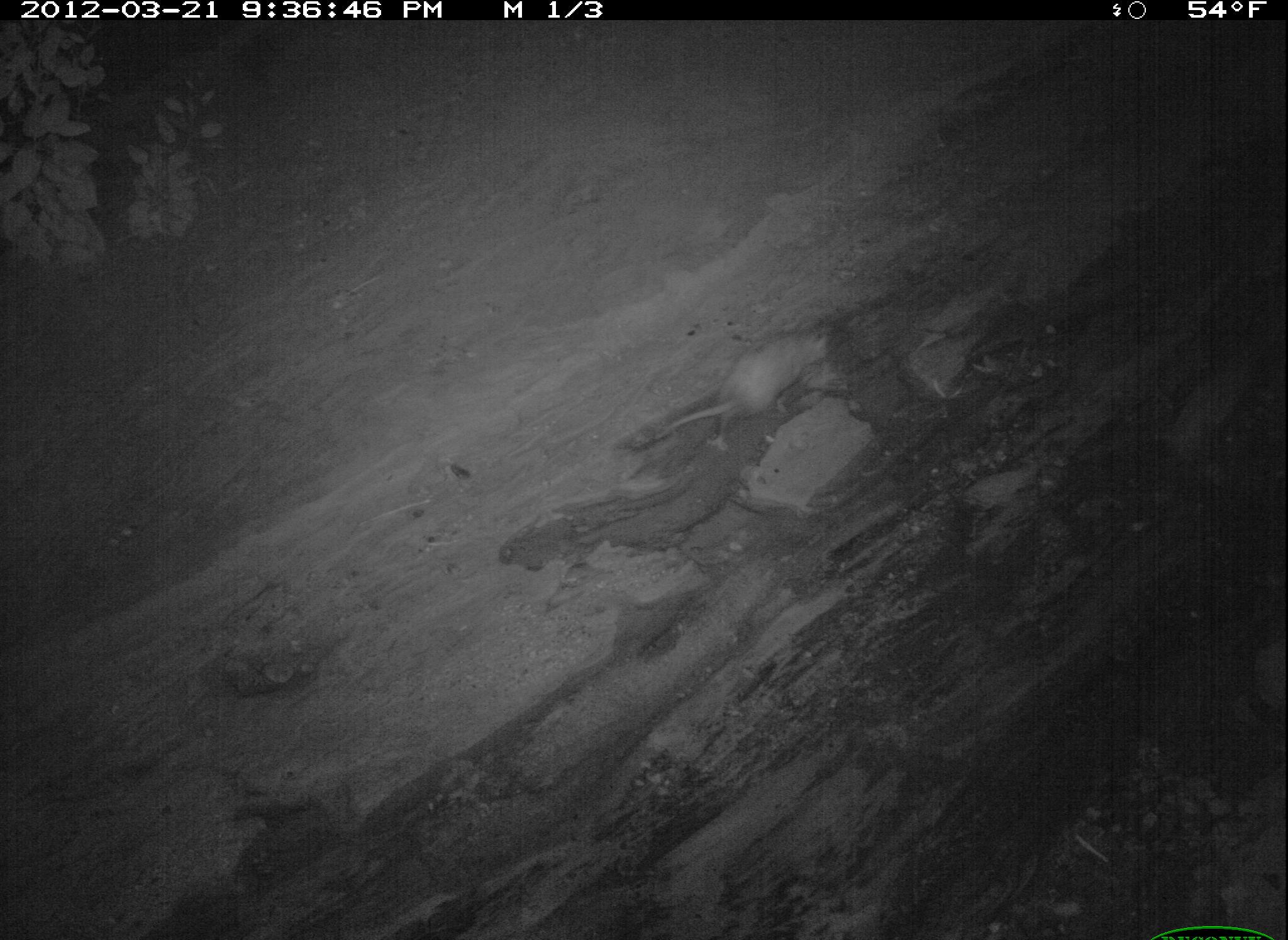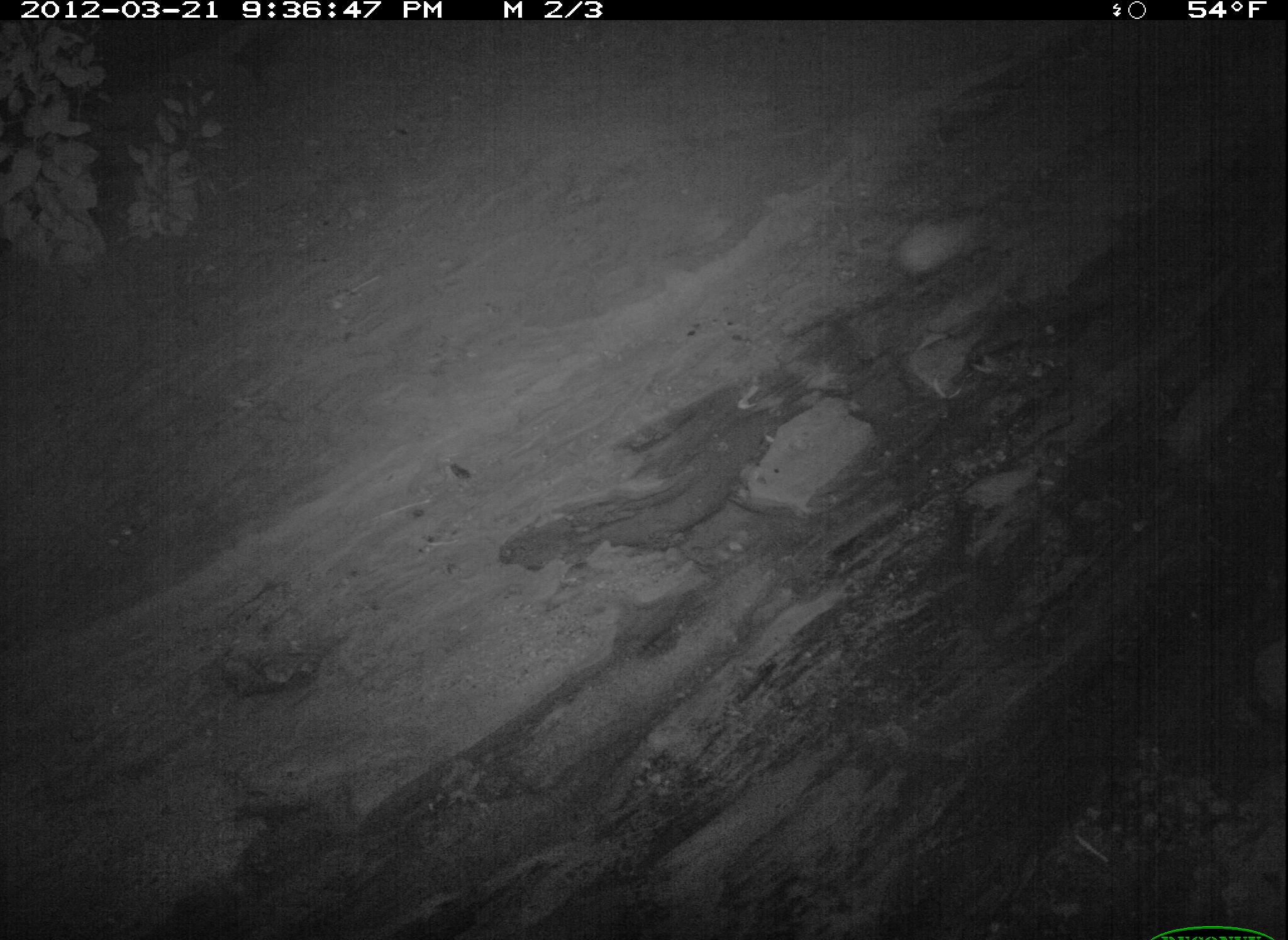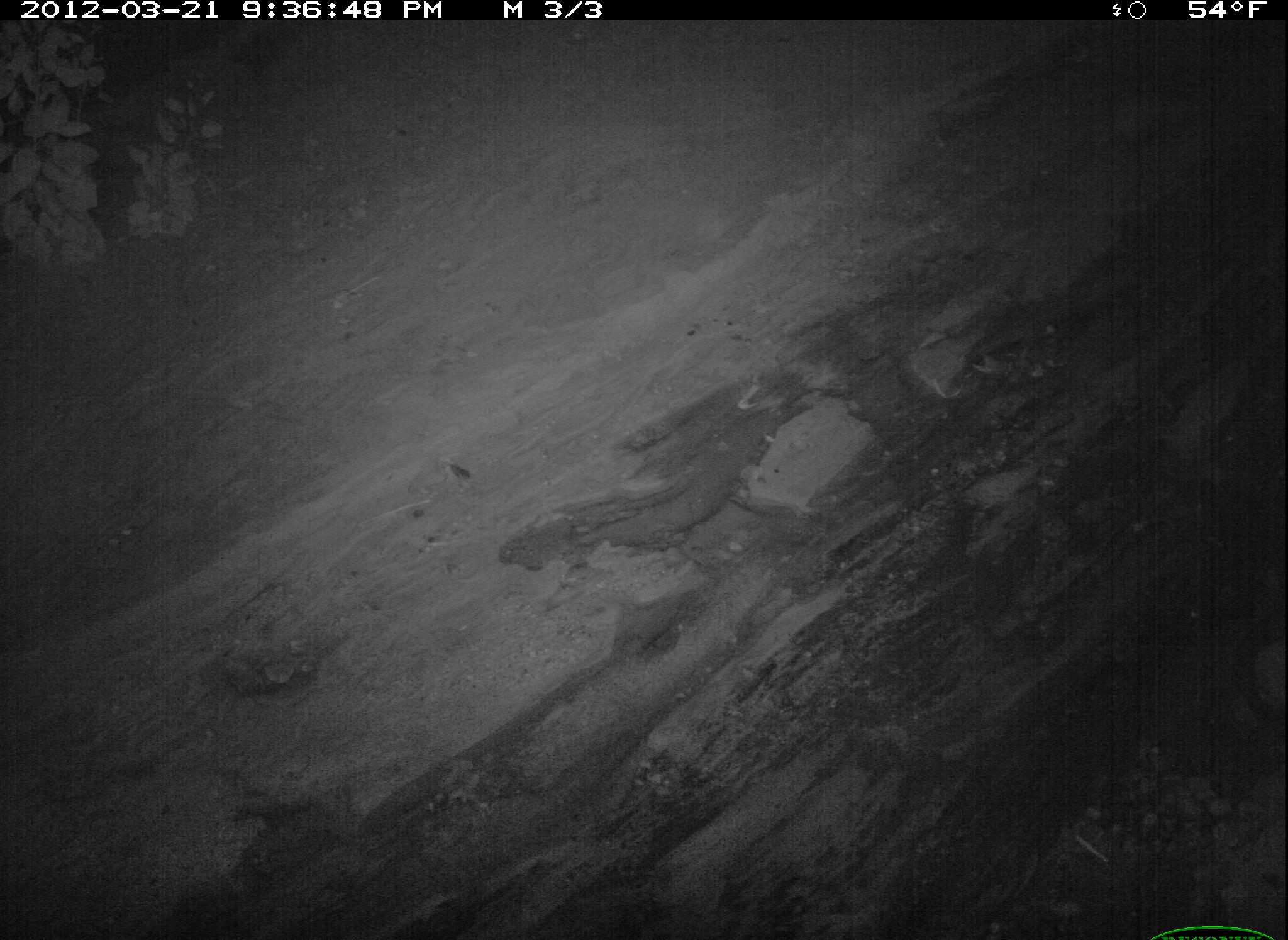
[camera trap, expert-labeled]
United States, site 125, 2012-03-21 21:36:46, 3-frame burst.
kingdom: Animalia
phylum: Chordata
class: Mammalia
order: Didelphimorphia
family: Didelphidae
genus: Didelphis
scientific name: Didelphis virginiana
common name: virginia opossum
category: opossum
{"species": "opossum (virginia opossum) (Didelphis virginiana)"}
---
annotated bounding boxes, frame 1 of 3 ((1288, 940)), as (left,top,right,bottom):
opossum: (647,317,845,450)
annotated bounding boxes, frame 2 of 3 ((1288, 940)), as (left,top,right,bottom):
opossum: (871,203,997,298)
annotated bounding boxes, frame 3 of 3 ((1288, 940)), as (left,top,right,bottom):
opossum: (1094,79,1185,168)